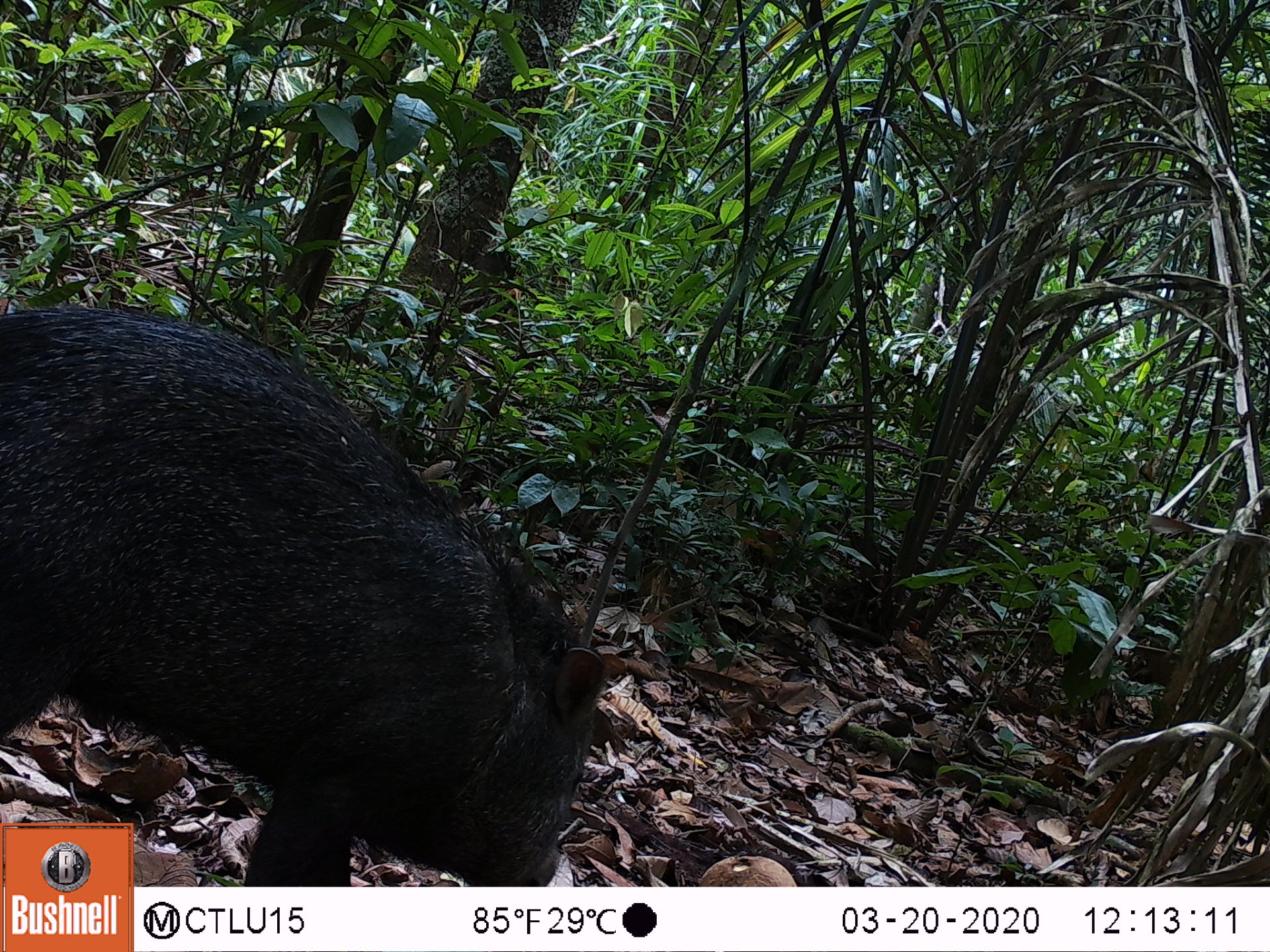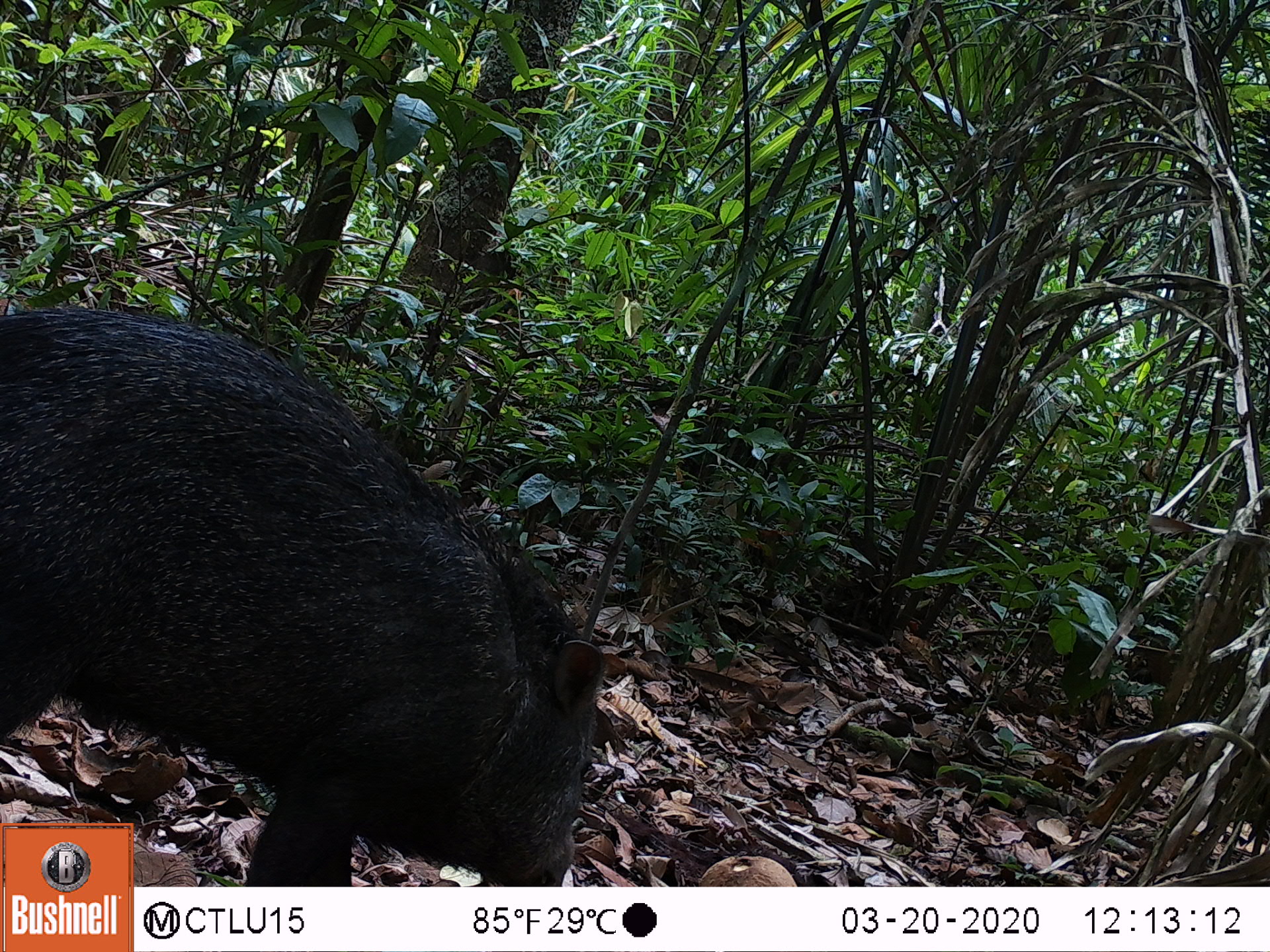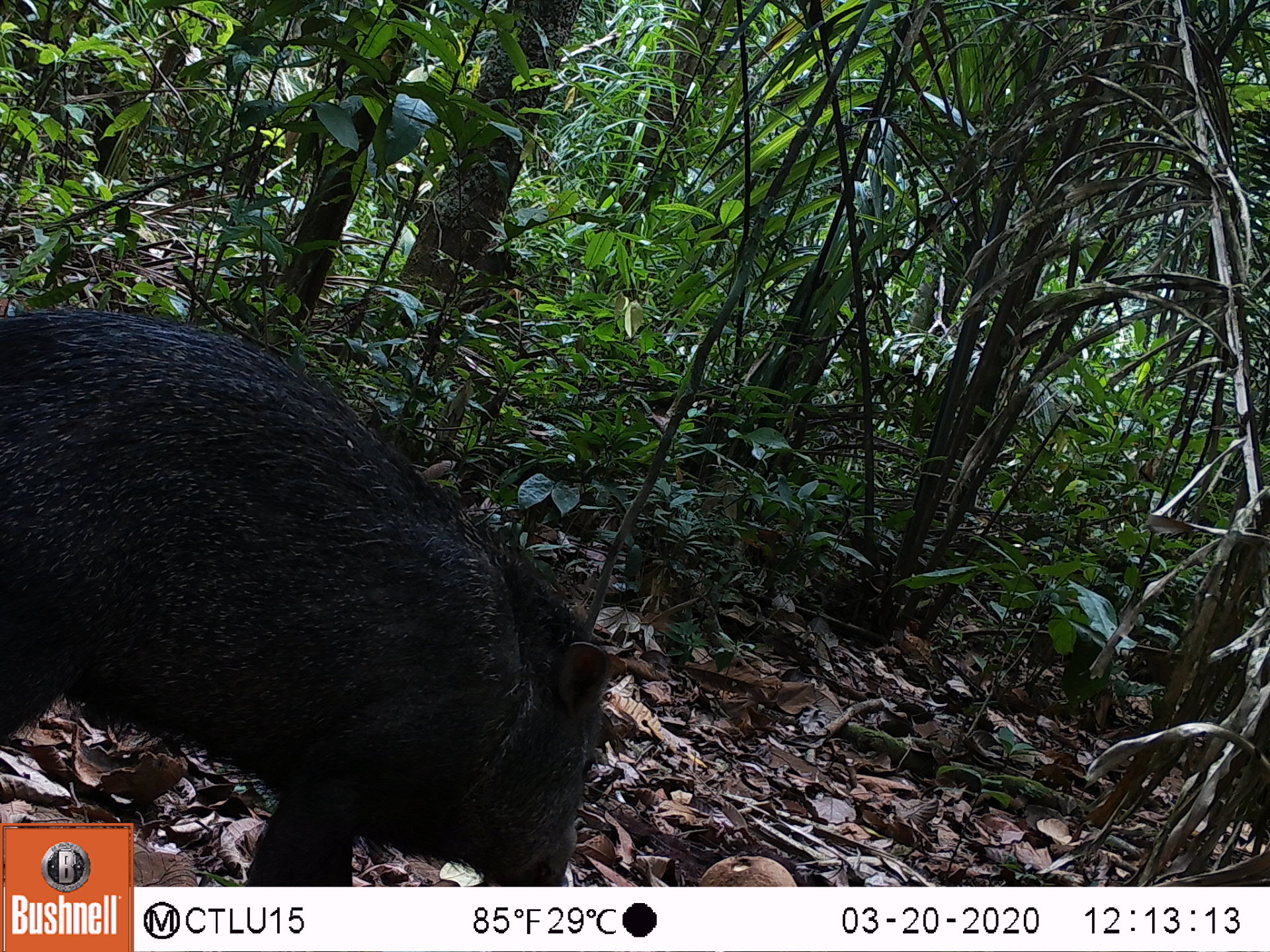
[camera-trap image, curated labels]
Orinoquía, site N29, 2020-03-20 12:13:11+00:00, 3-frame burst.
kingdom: Animalia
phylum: Chordata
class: Mammalia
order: Artiodactyla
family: Tayassuidae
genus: Pecari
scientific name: Pecari tajacu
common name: collared peccary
Collared peccary (Pecari tajacu).